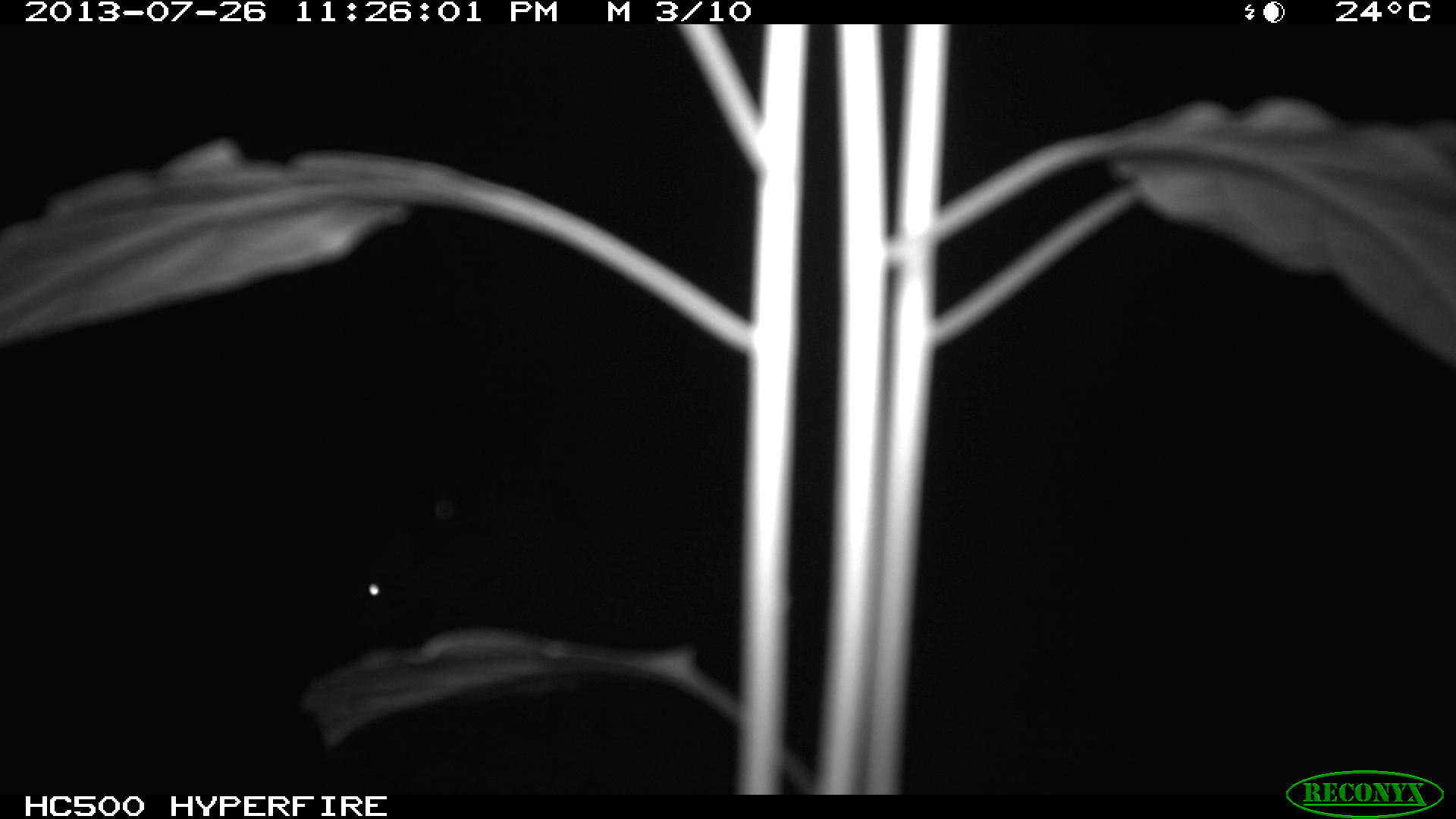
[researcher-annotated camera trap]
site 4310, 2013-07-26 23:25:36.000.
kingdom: Animalia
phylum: Chordata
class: Mammalia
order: Carnivora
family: Felidae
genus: Leopardus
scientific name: Leopardus pardalis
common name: ocelot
Leopardus pardalis (ocelot), count 1.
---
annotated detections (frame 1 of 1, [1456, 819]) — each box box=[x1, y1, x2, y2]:
leopardus pardalis: box=[354, 495, 732, 638]